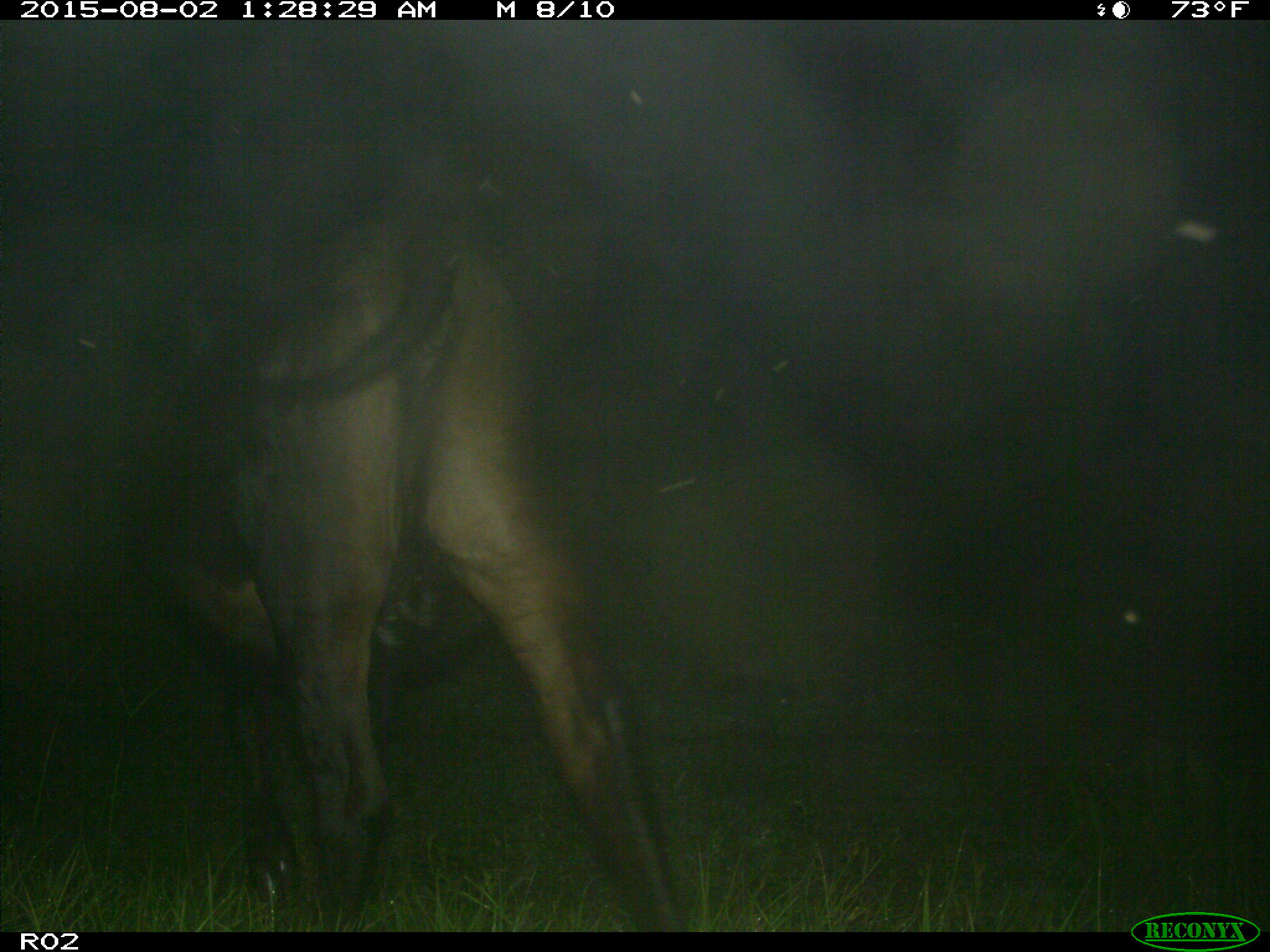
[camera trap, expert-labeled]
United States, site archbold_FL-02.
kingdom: Animalia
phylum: Chordata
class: Mammalia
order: Artiodactyla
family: Bovidae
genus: Bos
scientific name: Bos taurus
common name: domestic cow